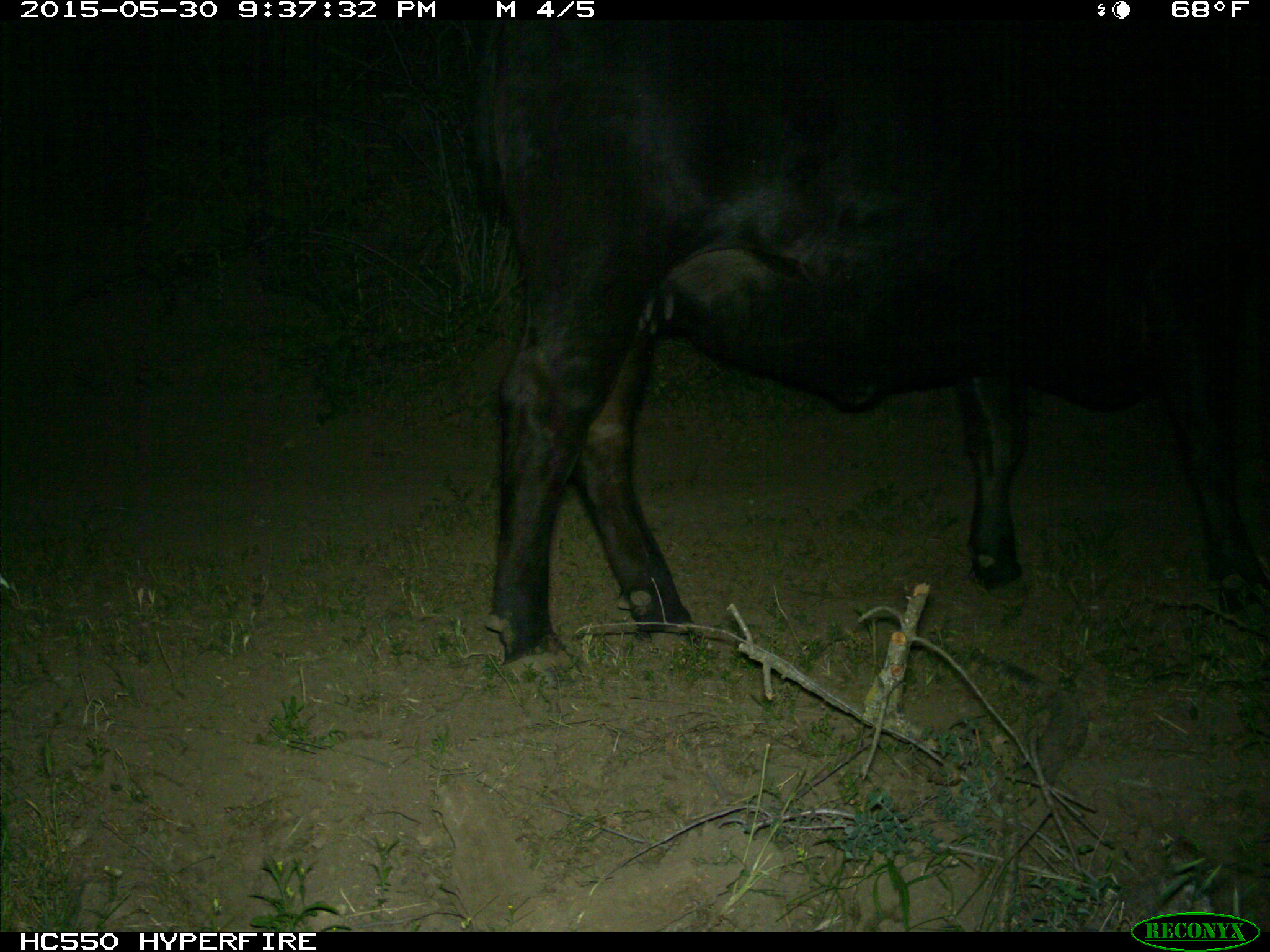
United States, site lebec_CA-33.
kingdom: Animalia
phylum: Chordata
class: Mammalia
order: Artiodactyla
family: Bovidae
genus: Bos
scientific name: Bos taurus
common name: domestic cow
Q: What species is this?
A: Bos taurus (domestic cow).